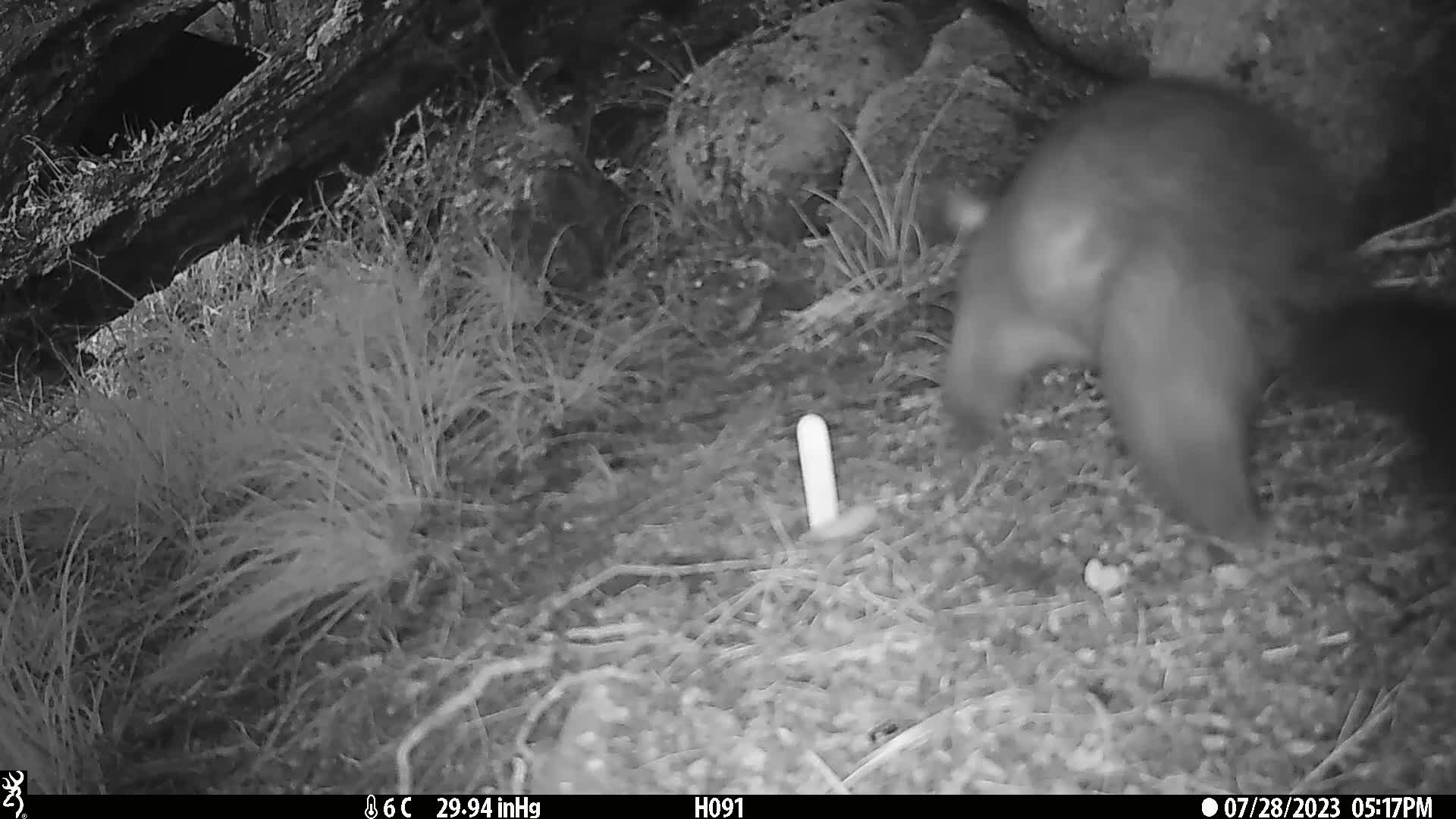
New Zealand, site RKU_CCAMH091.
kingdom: Animalia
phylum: Chordata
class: Mammalia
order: Diprotodontia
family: Phalangeridae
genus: Trichosurus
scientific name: Trichosurus vulpecula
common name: common brushtail possum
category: possum